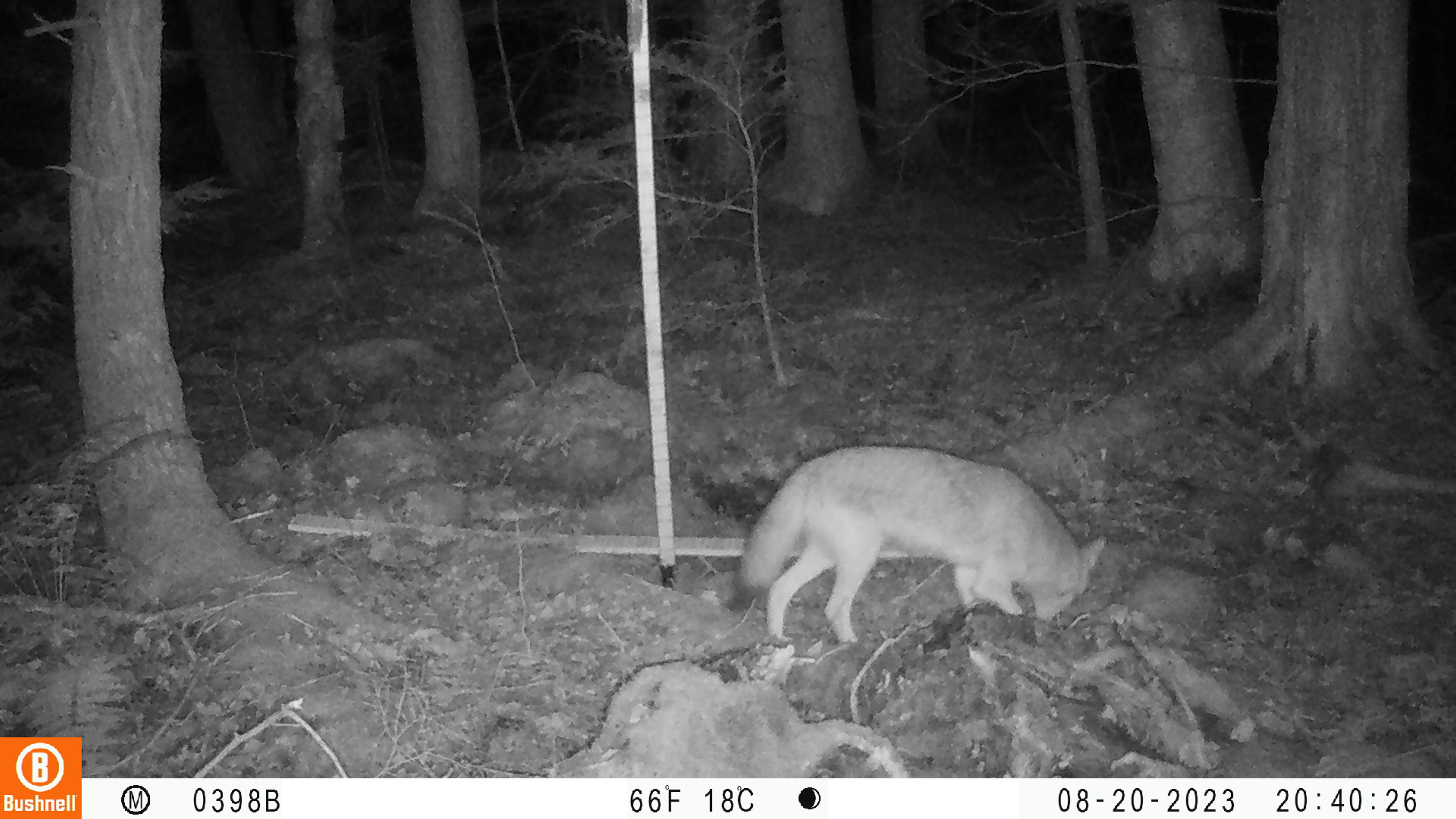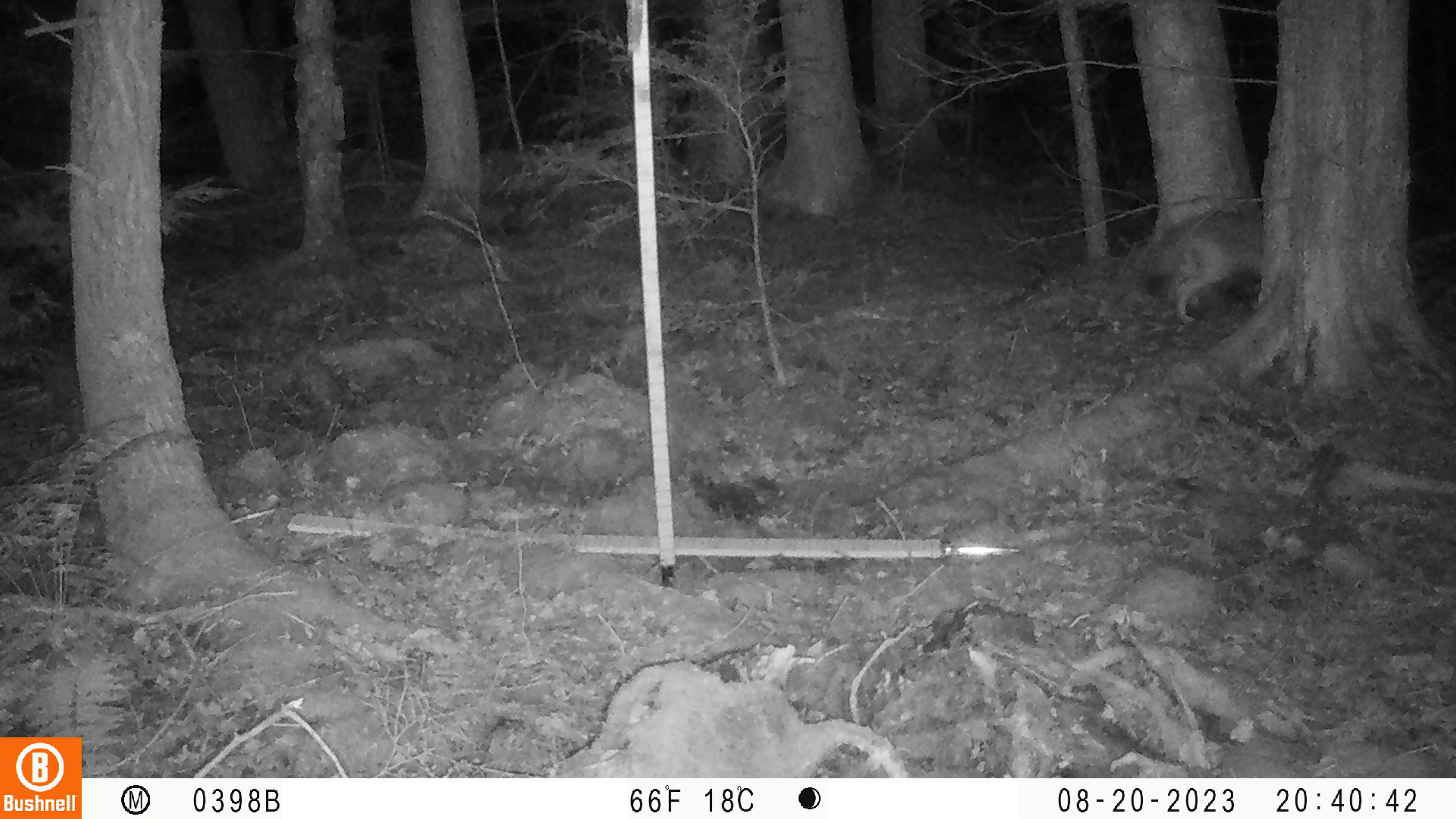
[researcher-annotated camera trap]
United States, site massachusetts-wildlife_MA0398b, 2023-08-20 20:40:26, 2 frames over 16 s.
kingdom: Animalia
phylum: Chordata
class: Mammalia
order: Carnivora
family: Canidae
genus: Canis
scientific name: Canis latrans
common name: coyote